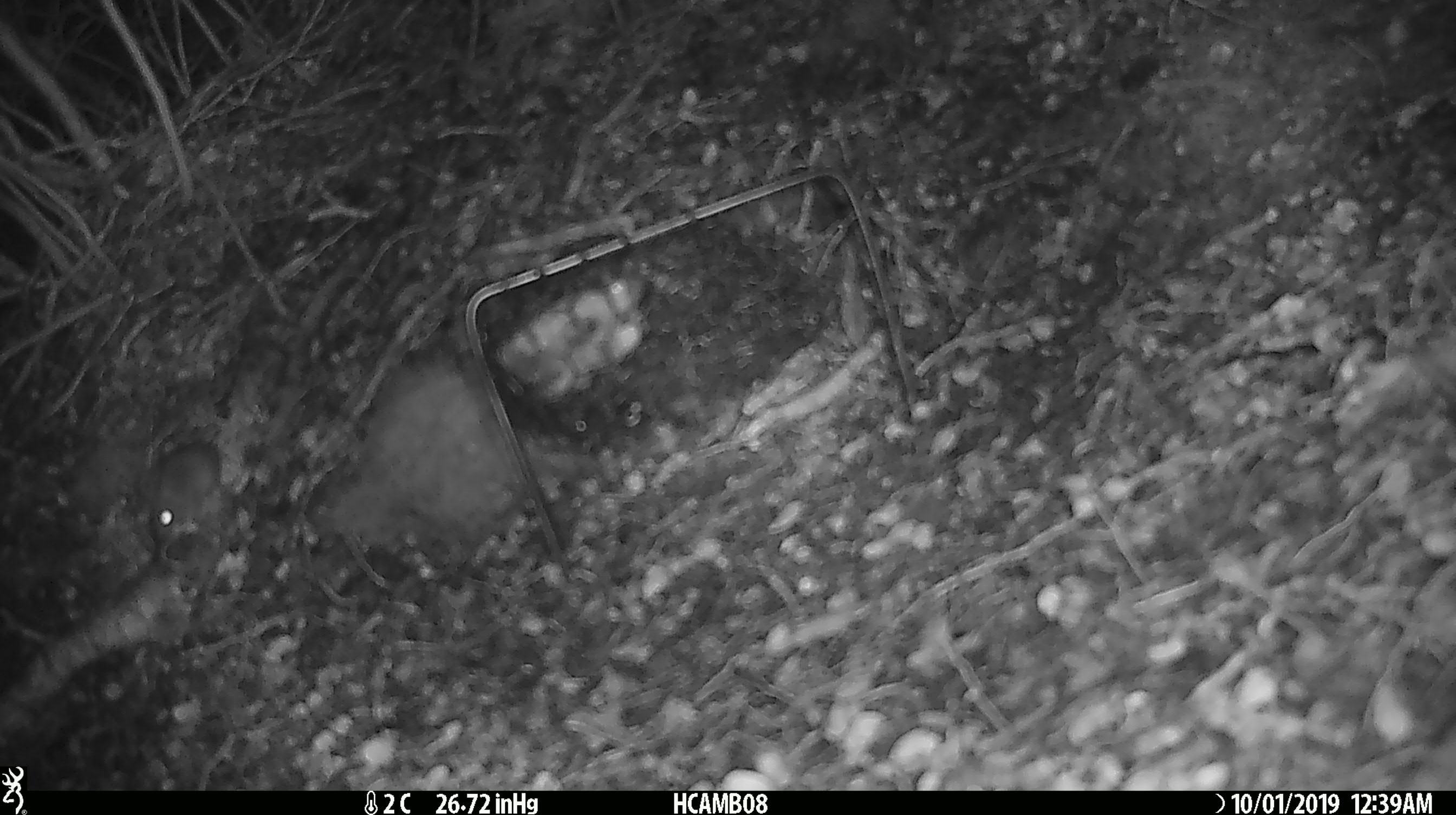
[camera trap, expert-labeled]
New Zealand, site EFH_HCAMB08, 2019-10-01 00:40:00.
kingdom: Animalia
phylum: Chordata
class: Mammalia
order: Rodentia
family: Muridae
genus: Mus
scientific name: Mus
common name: mouse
Mouse (Mus).